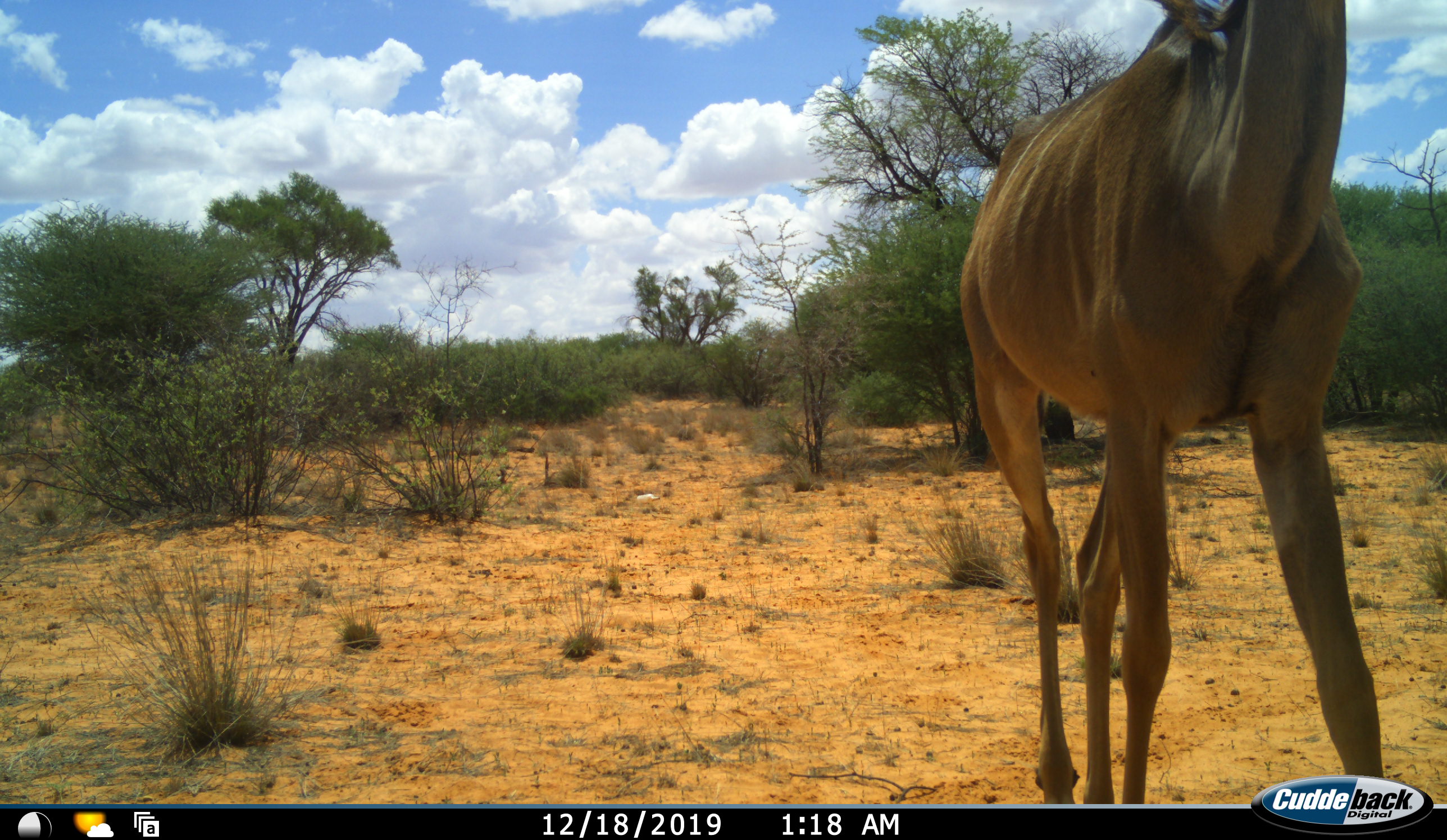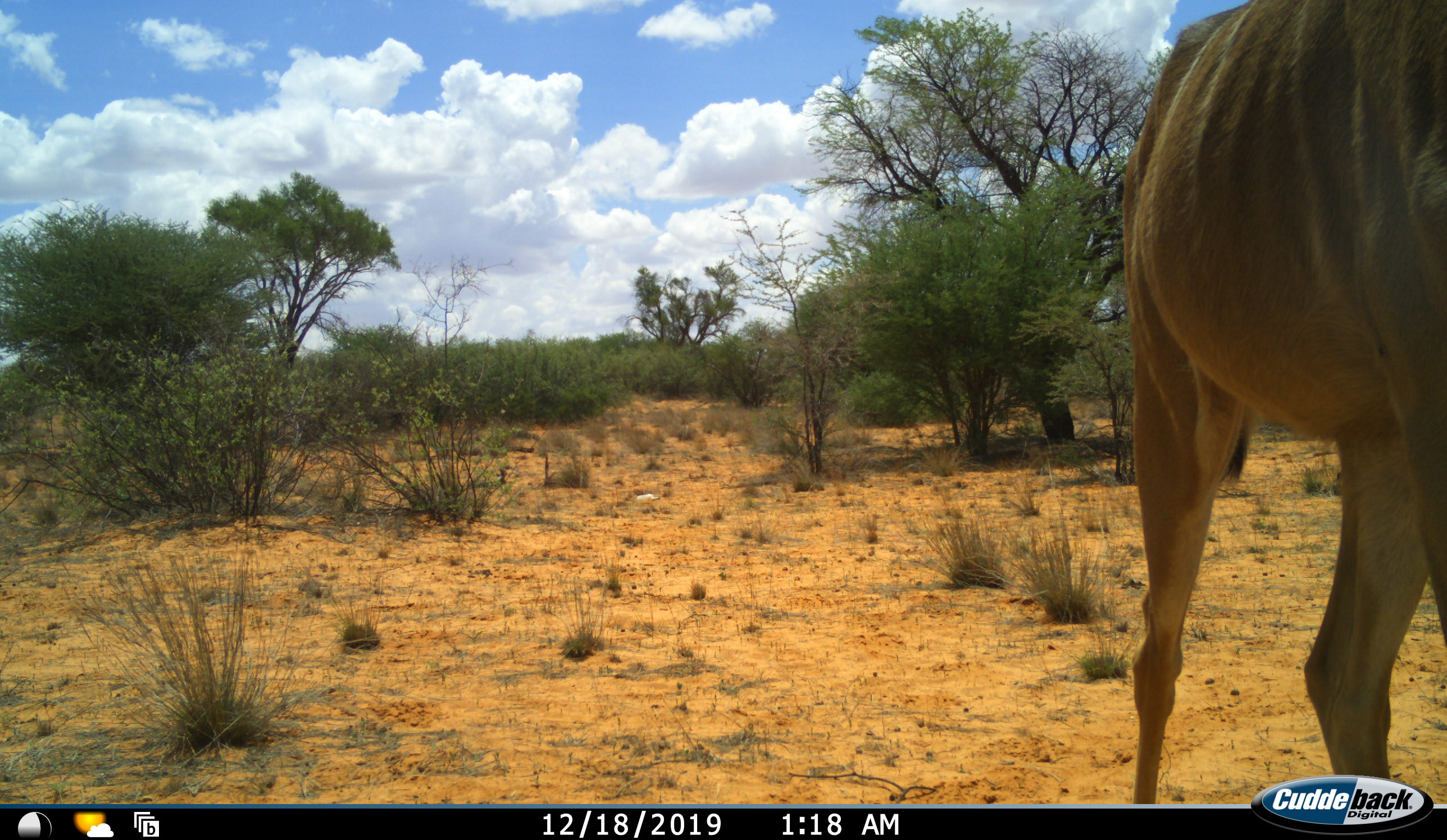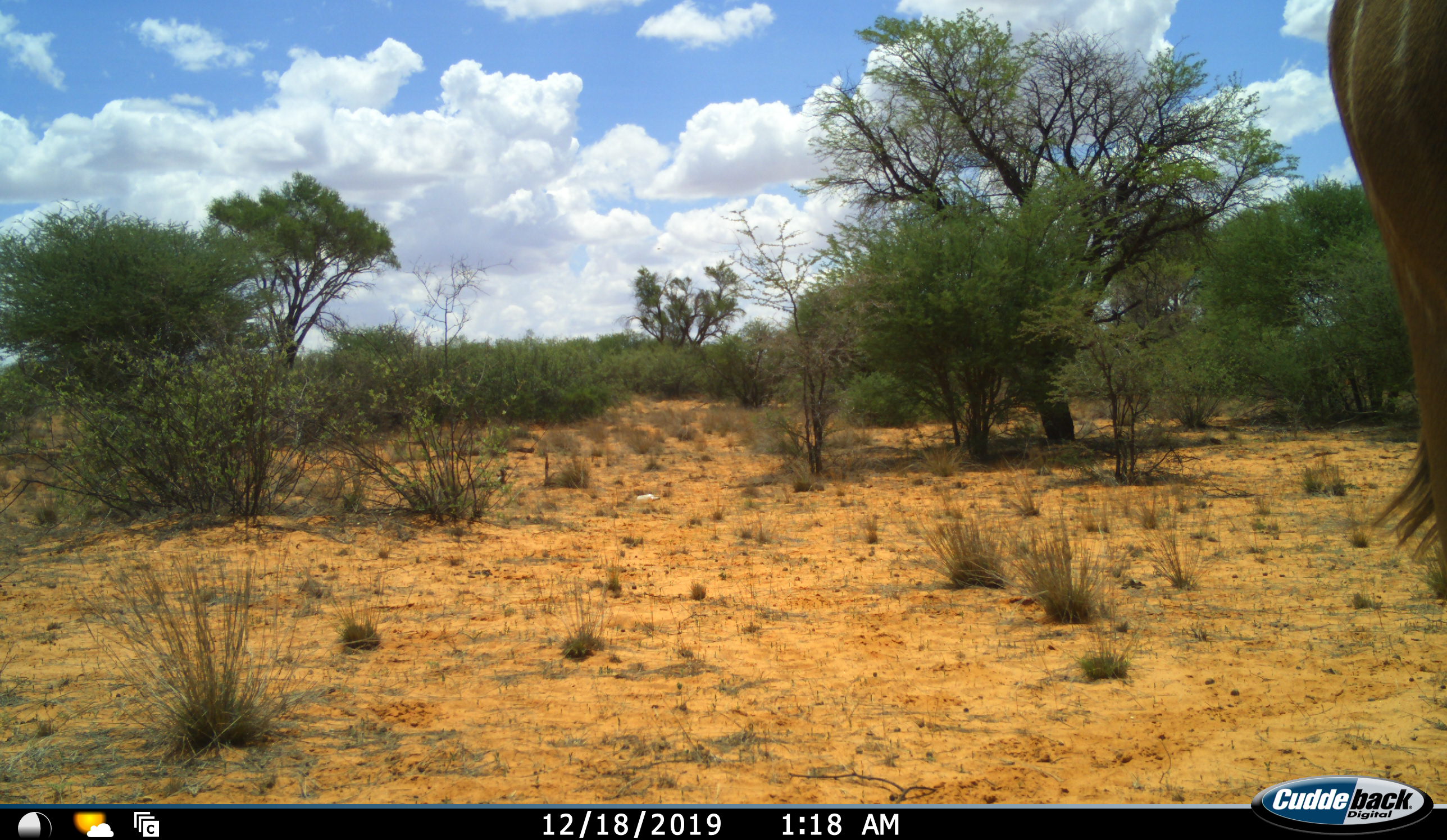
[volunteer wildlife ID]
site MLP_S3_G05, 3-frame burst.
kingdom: Animalia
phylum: Chordata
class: Mammalia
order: Artiodactyla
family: Bovidae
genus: Tragelaphus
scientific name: Tragelaphus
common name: kudu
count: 1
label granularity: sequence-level